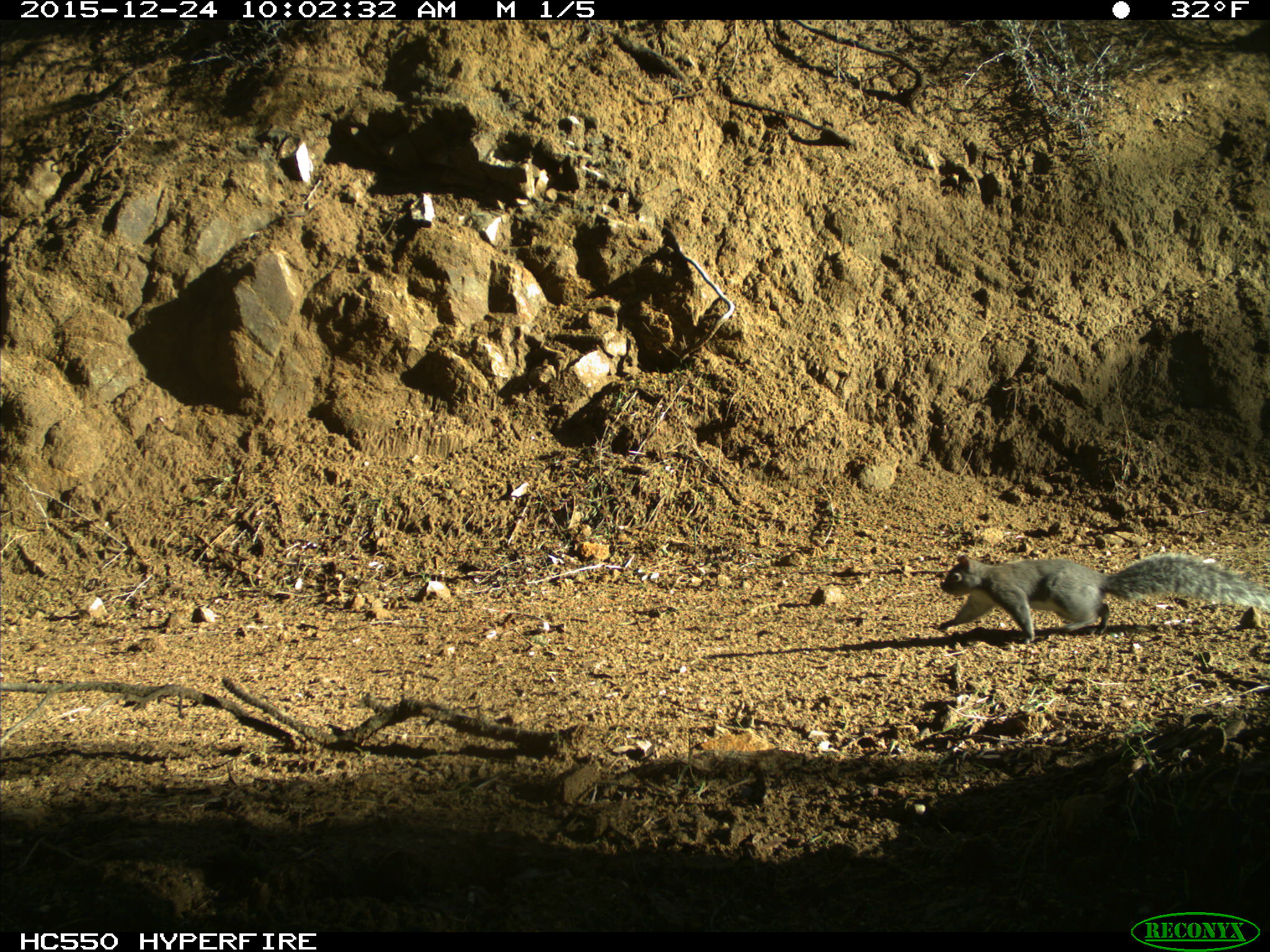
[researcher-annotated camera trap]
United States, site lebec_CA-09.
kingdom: Animalia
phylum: Chordata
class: Mammalia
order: Rodentia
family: Sciuridae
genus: Sciurus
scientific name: Sciurus carolinensis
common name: eastern gray squirrel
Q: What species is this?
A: Sciurus carolinensis (eastern gray squirrel).